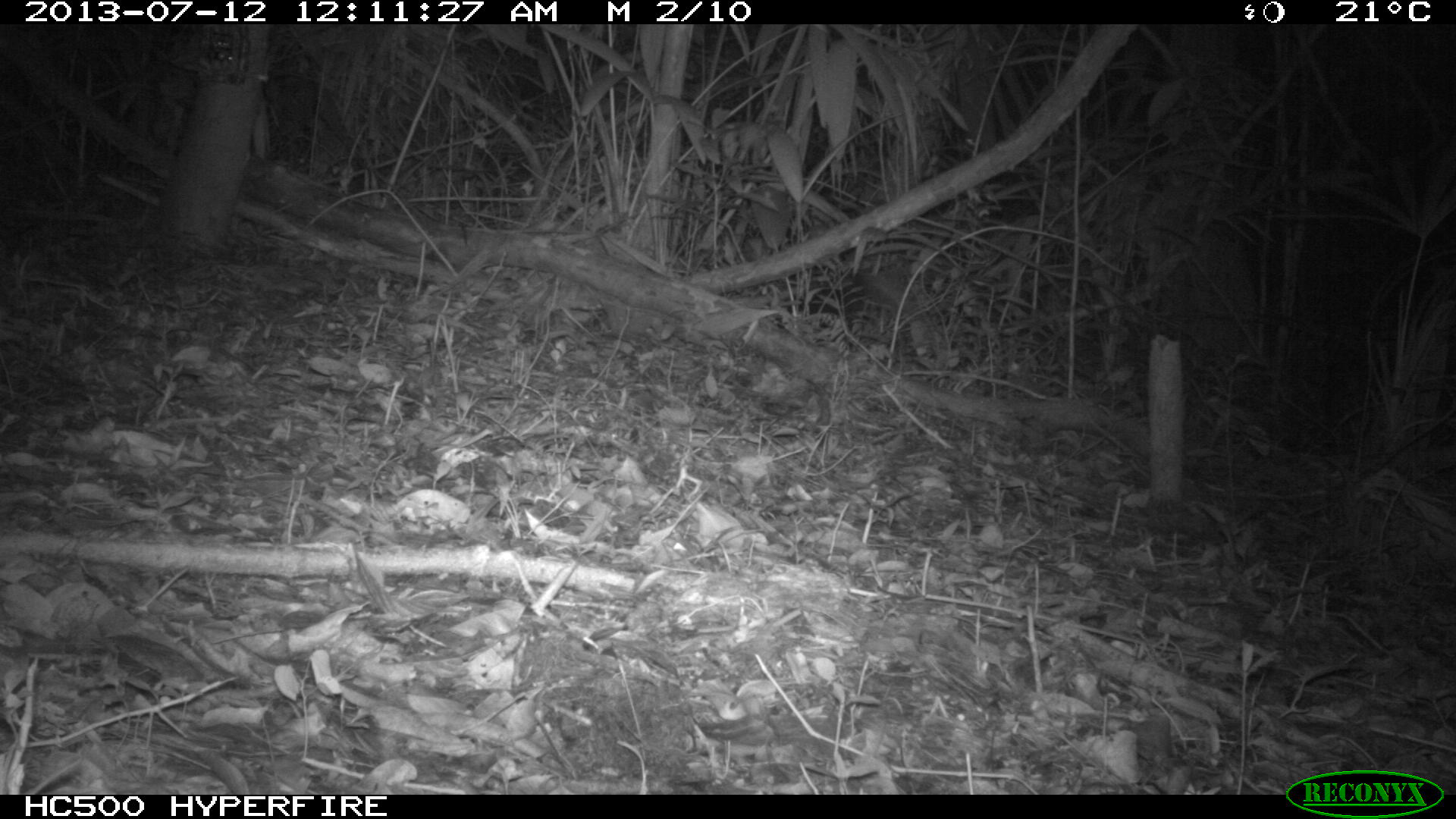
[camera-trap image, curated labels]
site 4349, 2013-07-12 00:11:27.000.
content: unidentified animal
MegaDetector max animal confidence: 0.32